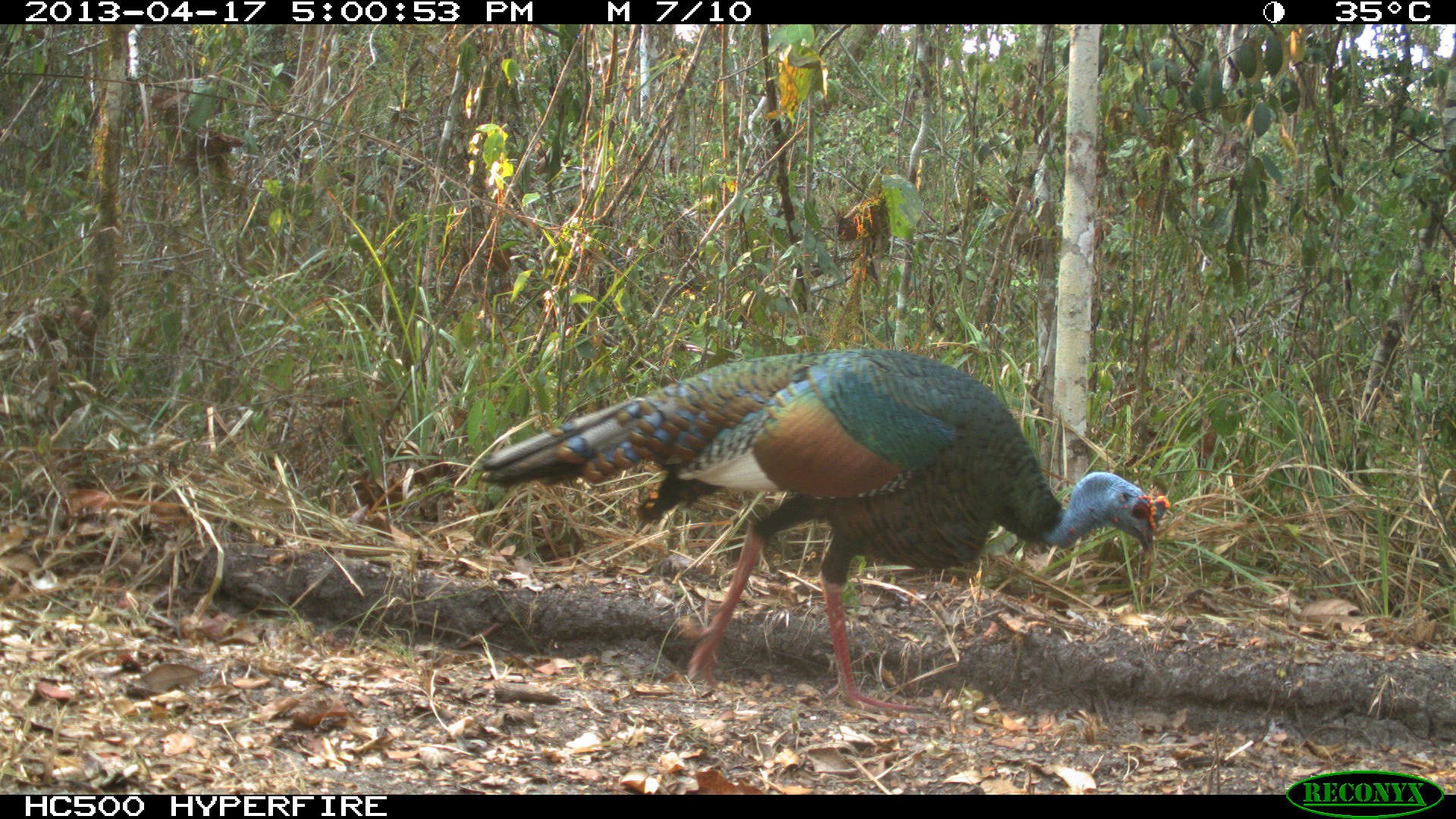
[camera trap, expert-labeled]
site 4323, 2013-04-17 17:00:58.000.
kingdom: Animalia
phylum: Chordata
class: Aves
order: Galliformes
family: Phasianidae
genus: Meleagris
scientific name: Meleagris ocellata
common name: ocellated turkey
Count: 1.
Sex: male.